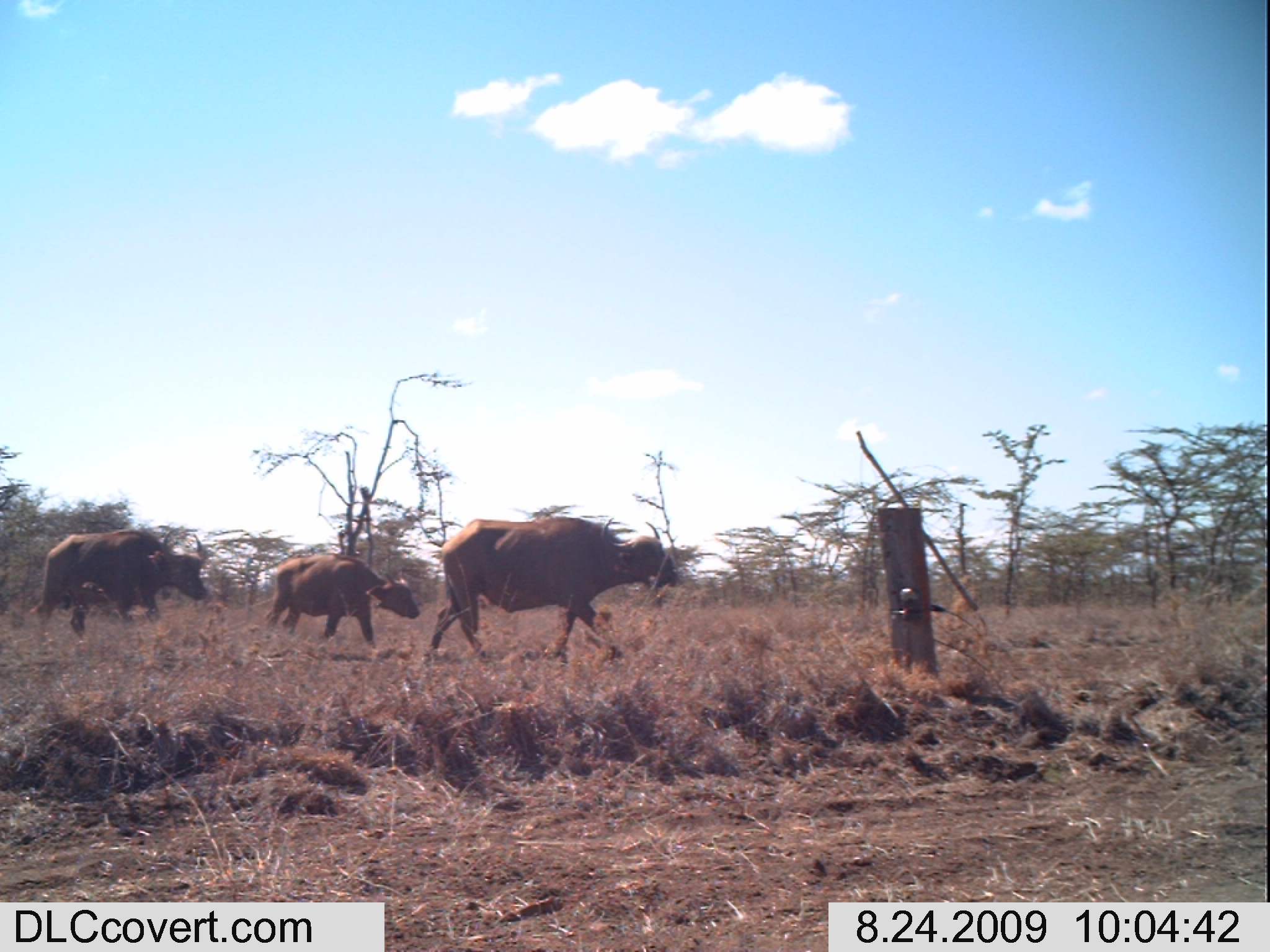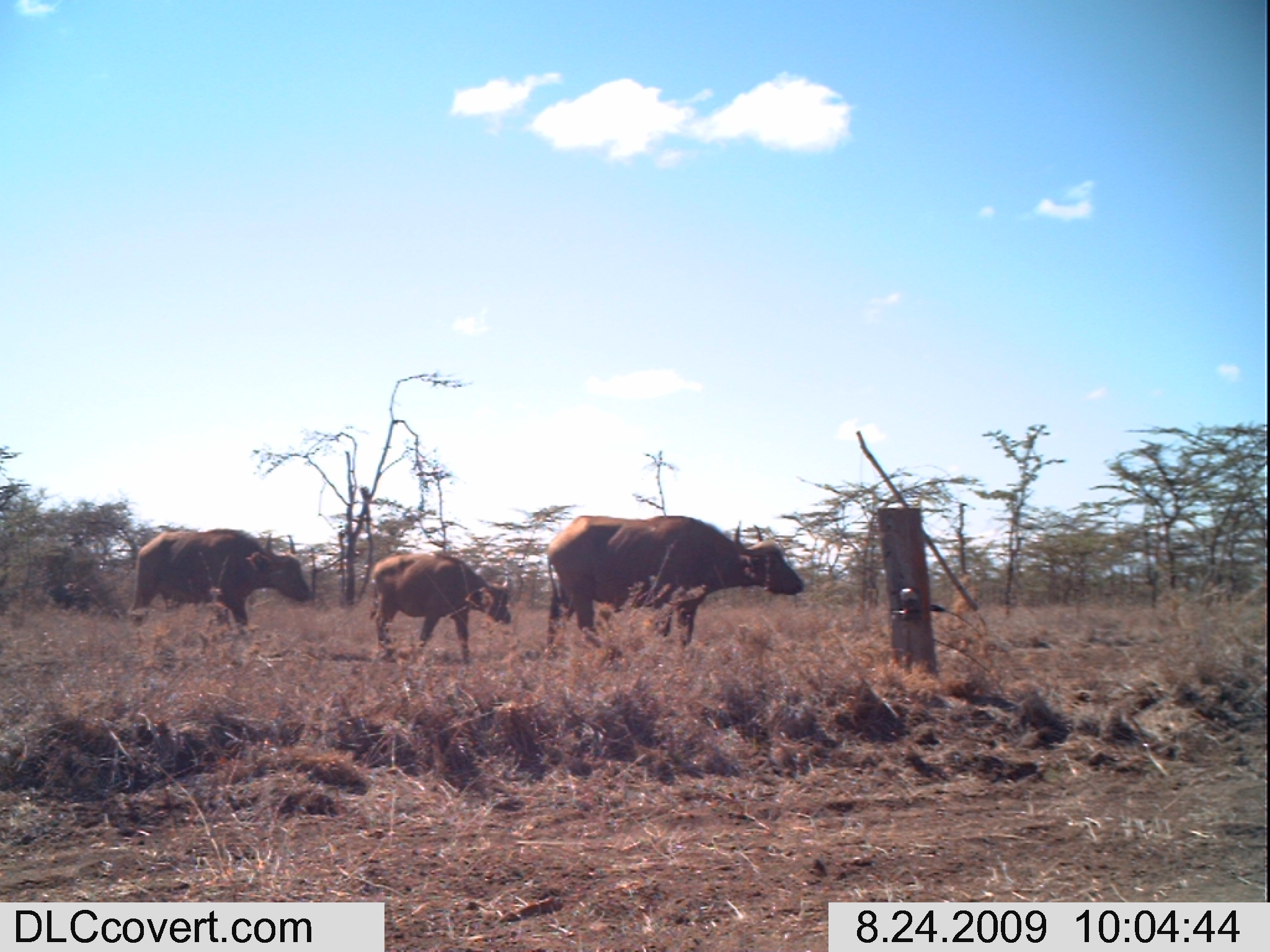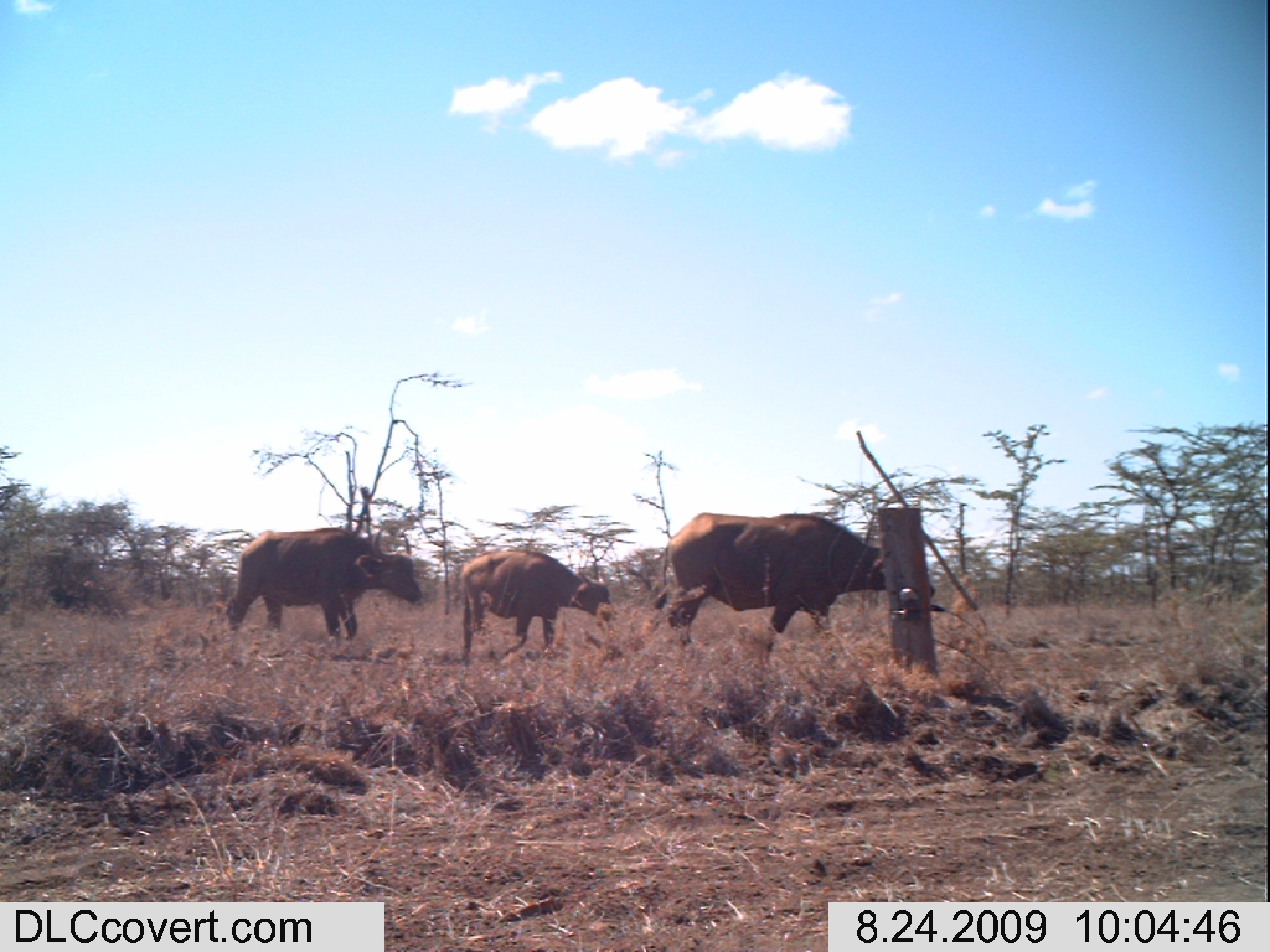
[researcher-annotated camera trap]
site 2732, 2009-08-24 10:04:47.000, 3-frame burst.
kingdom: Animalia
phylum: Chordata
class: Mammalia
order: Artiodactyla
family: Bovidae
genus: Syncerus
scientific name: Syncerus caffer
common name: african buffalo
Syncerus caffer (african buffalo), count 3.